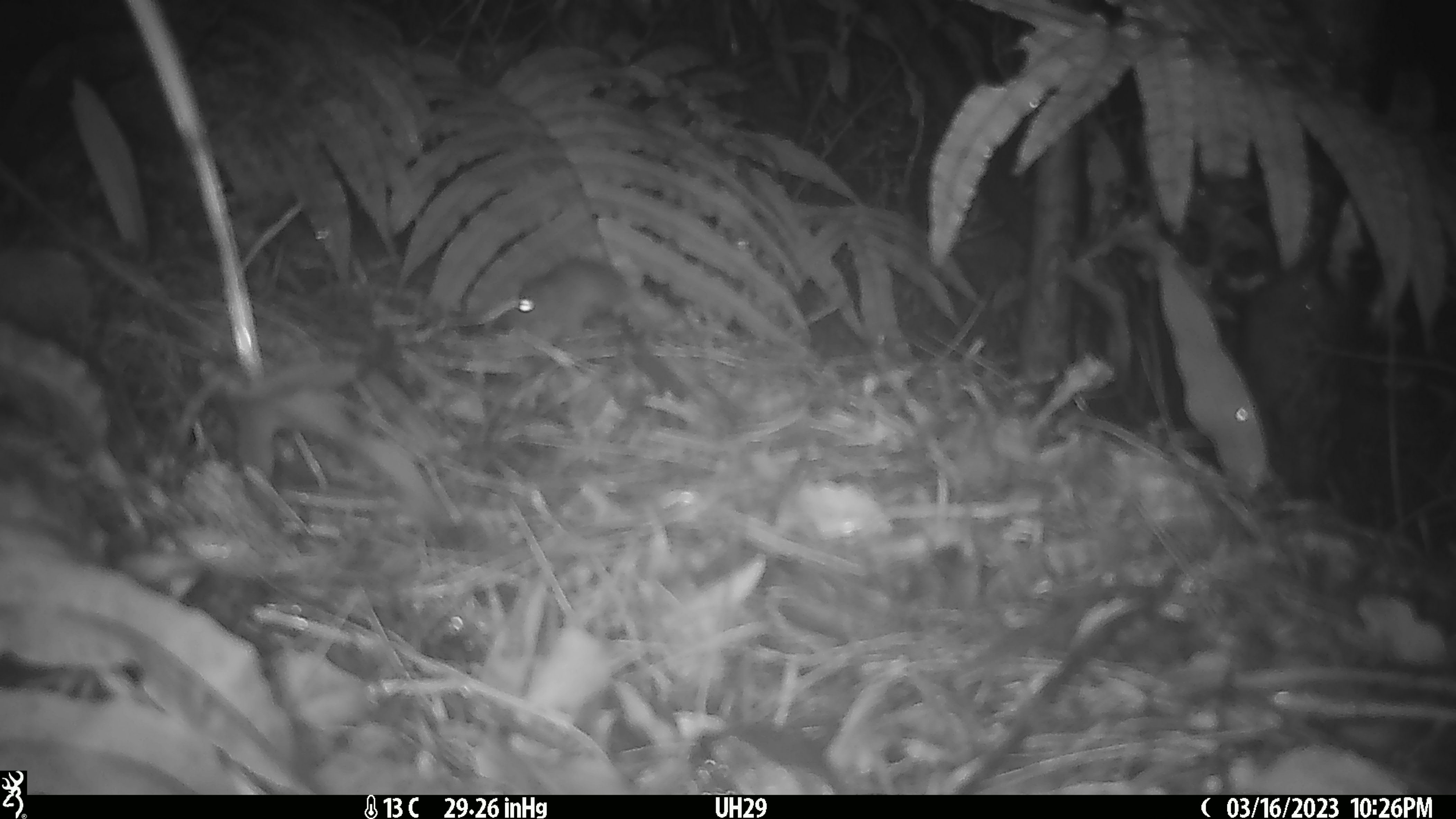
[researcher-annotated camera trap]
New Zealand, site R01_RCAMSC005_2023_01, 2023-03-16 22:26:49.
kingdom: Animalia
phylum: Chordata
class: Mammalia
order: Rodentia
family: Muridae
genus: Mus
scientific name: Mus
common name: mouse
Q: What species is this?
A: Mouse (Mus).